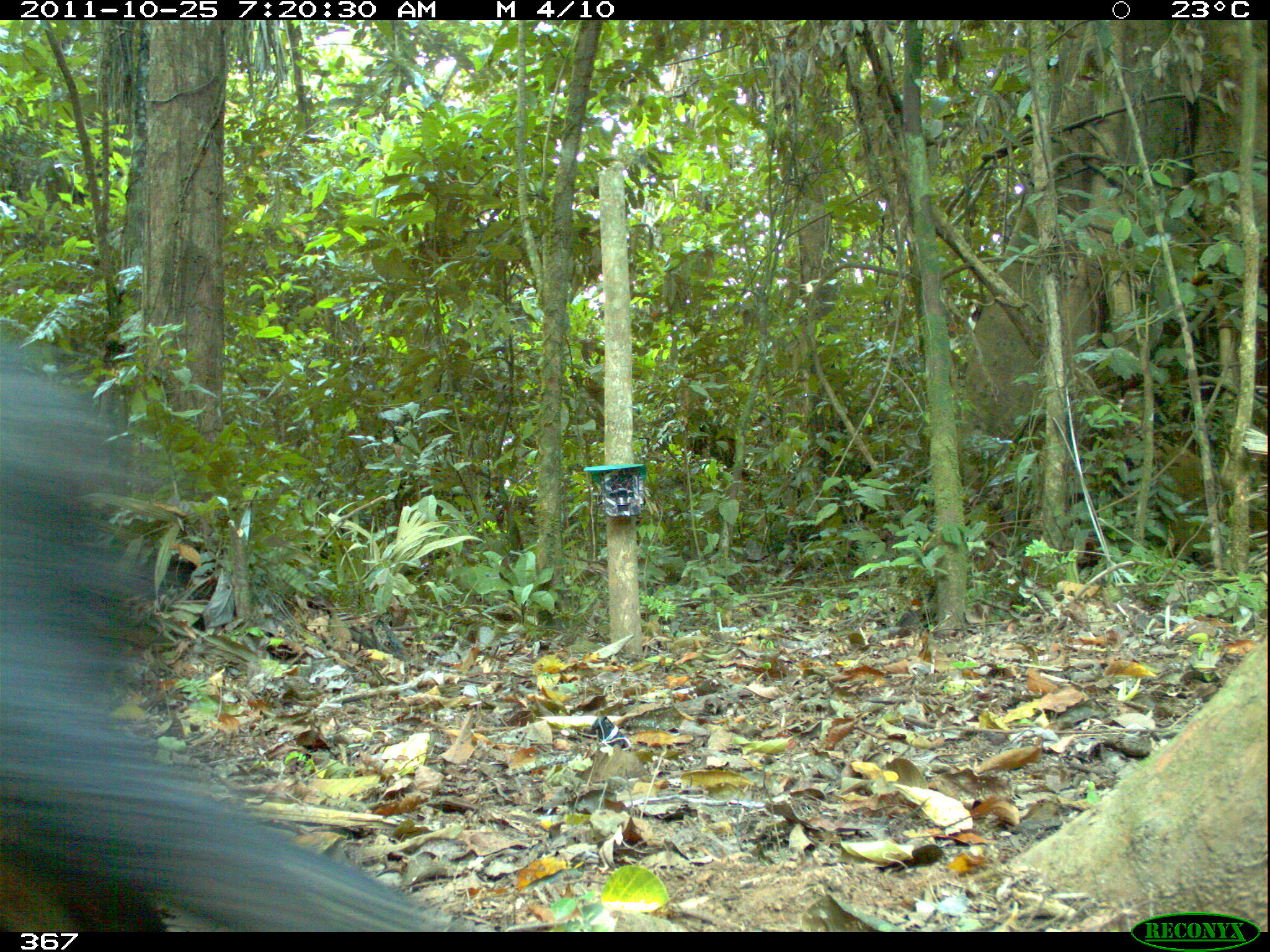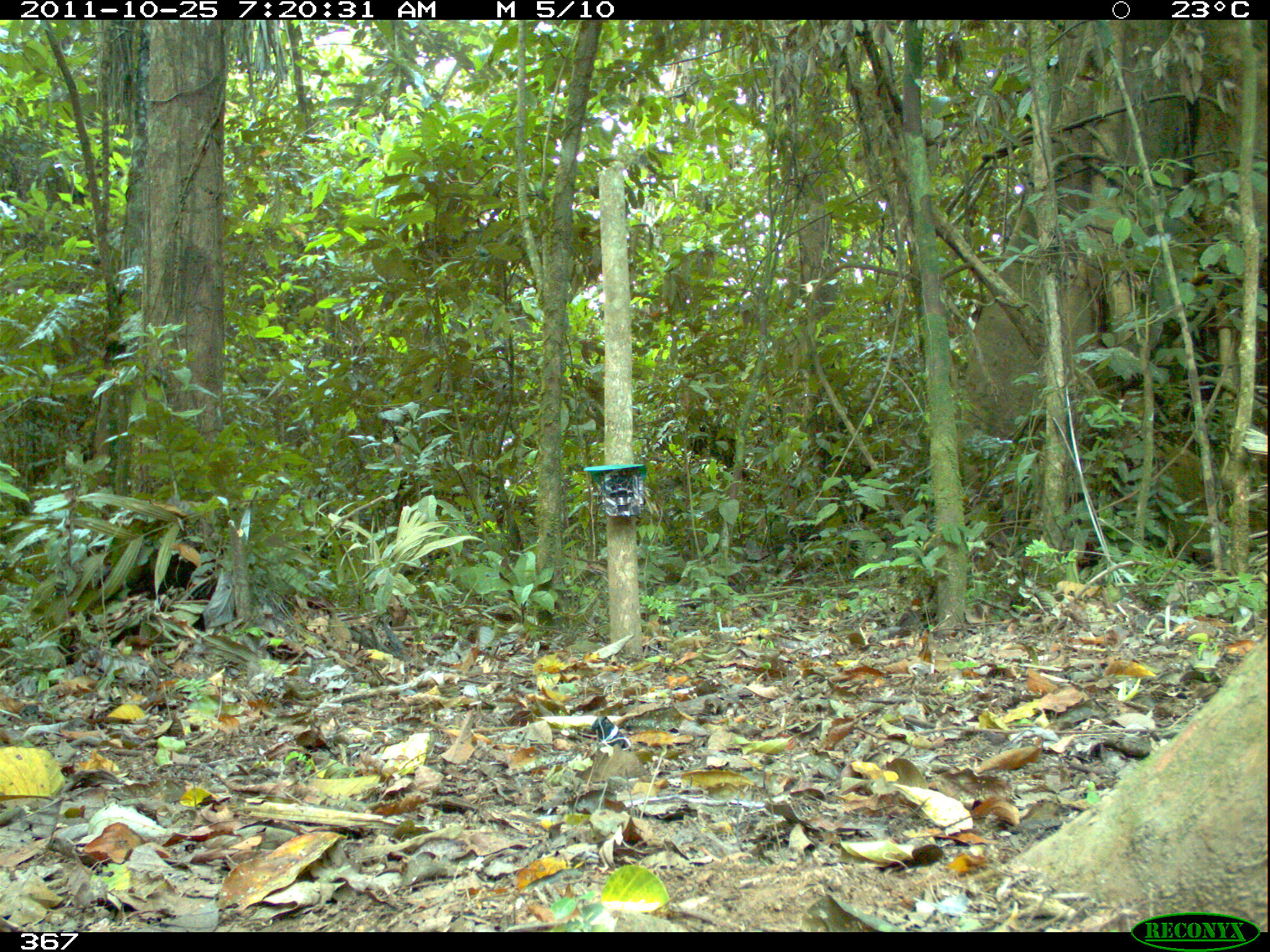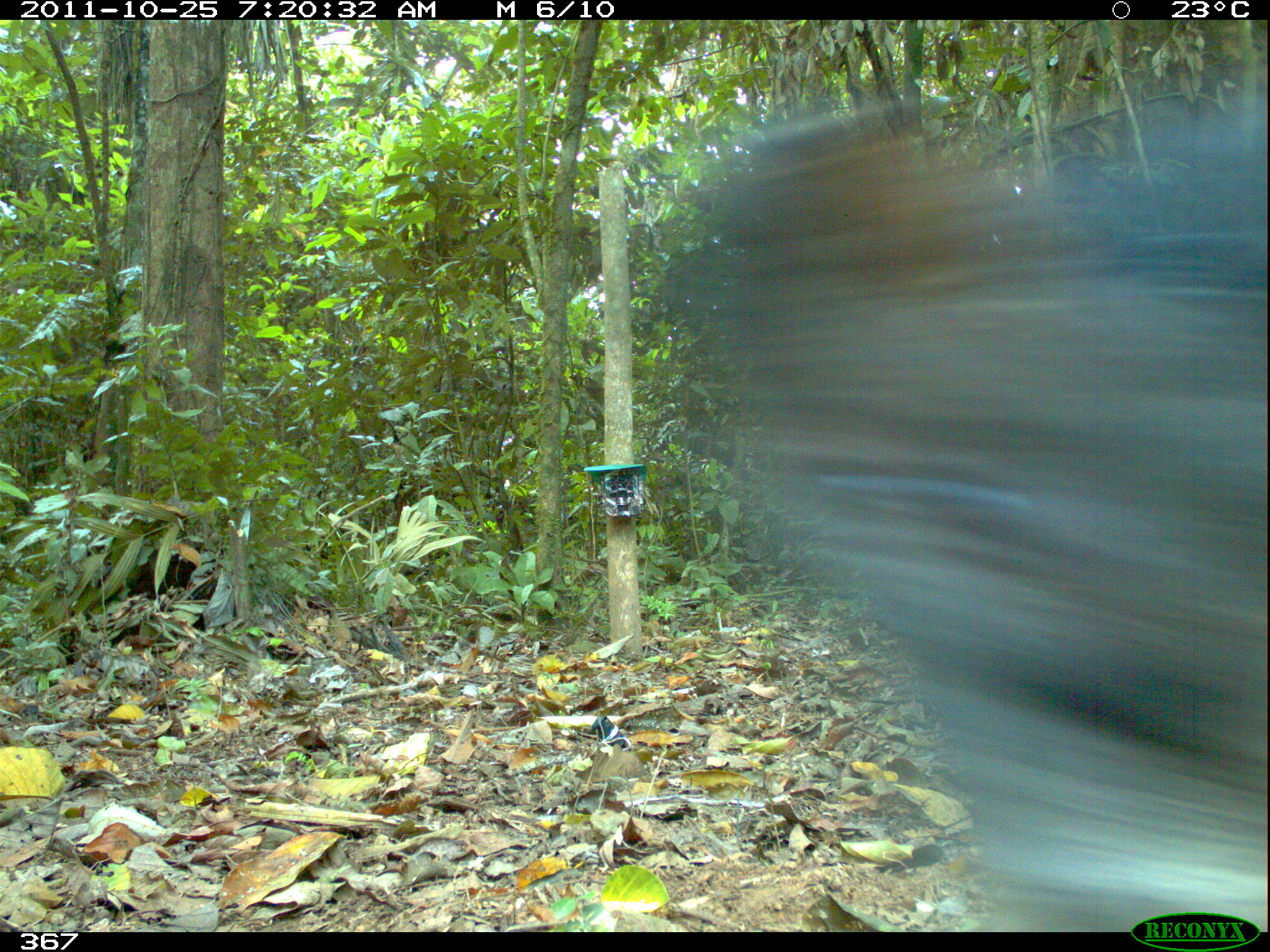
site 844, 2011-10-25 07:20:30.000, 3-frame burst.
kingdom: Animalia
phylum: Chordata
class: Mammalia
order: Artiodactyla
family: Tayassuidae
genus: Tayassu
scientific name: Tayassu pecari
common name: white-lipped peccary